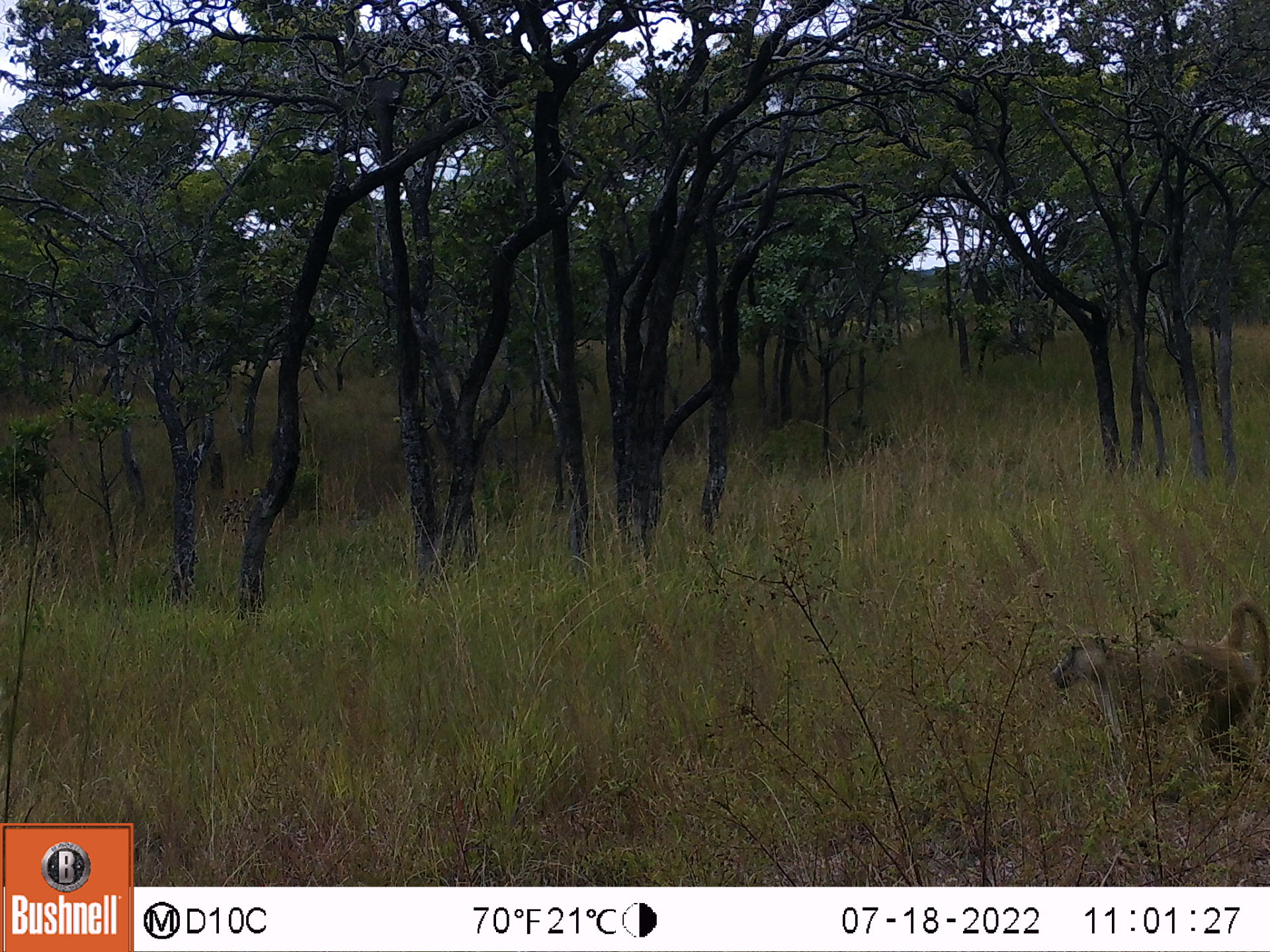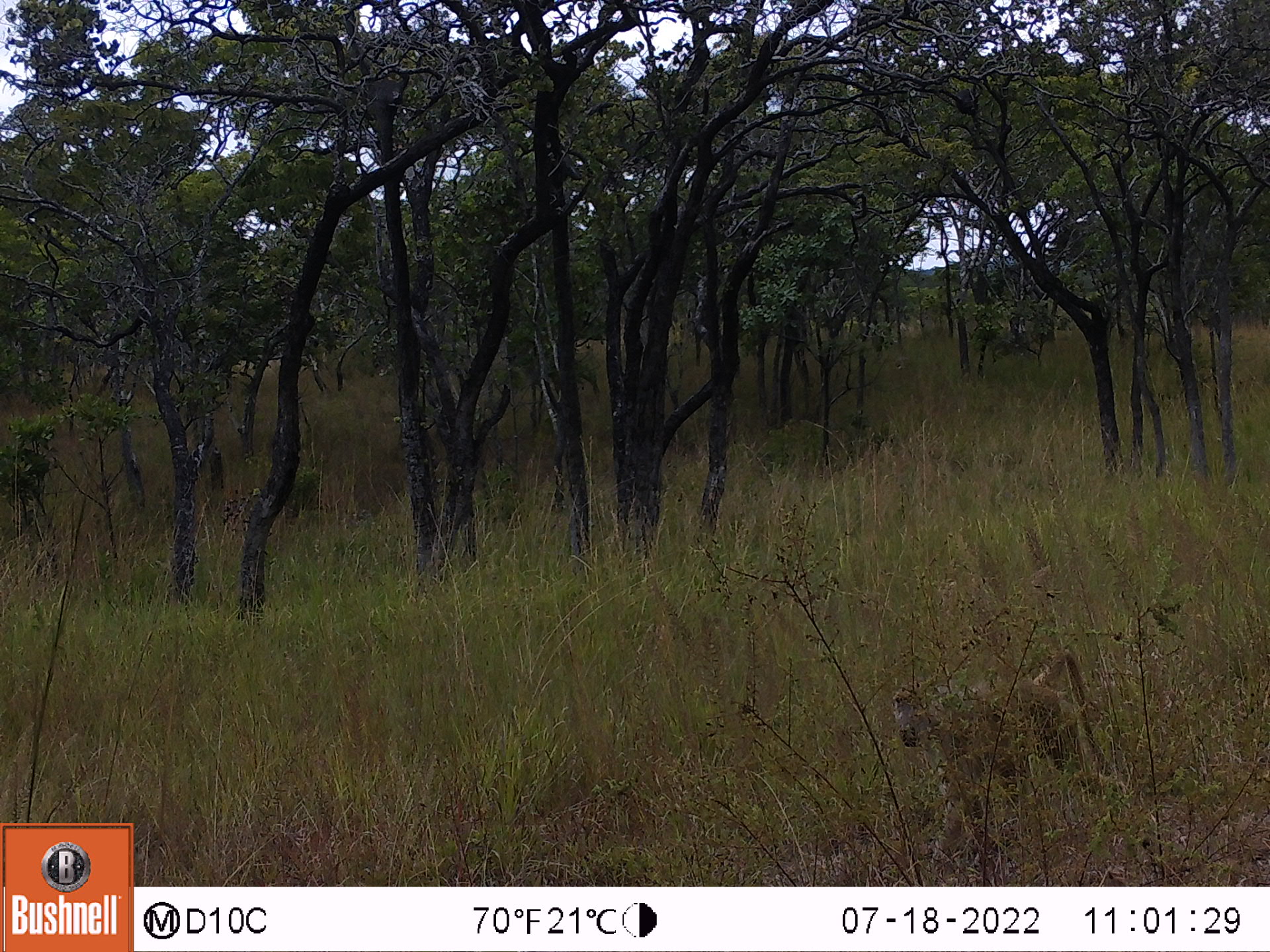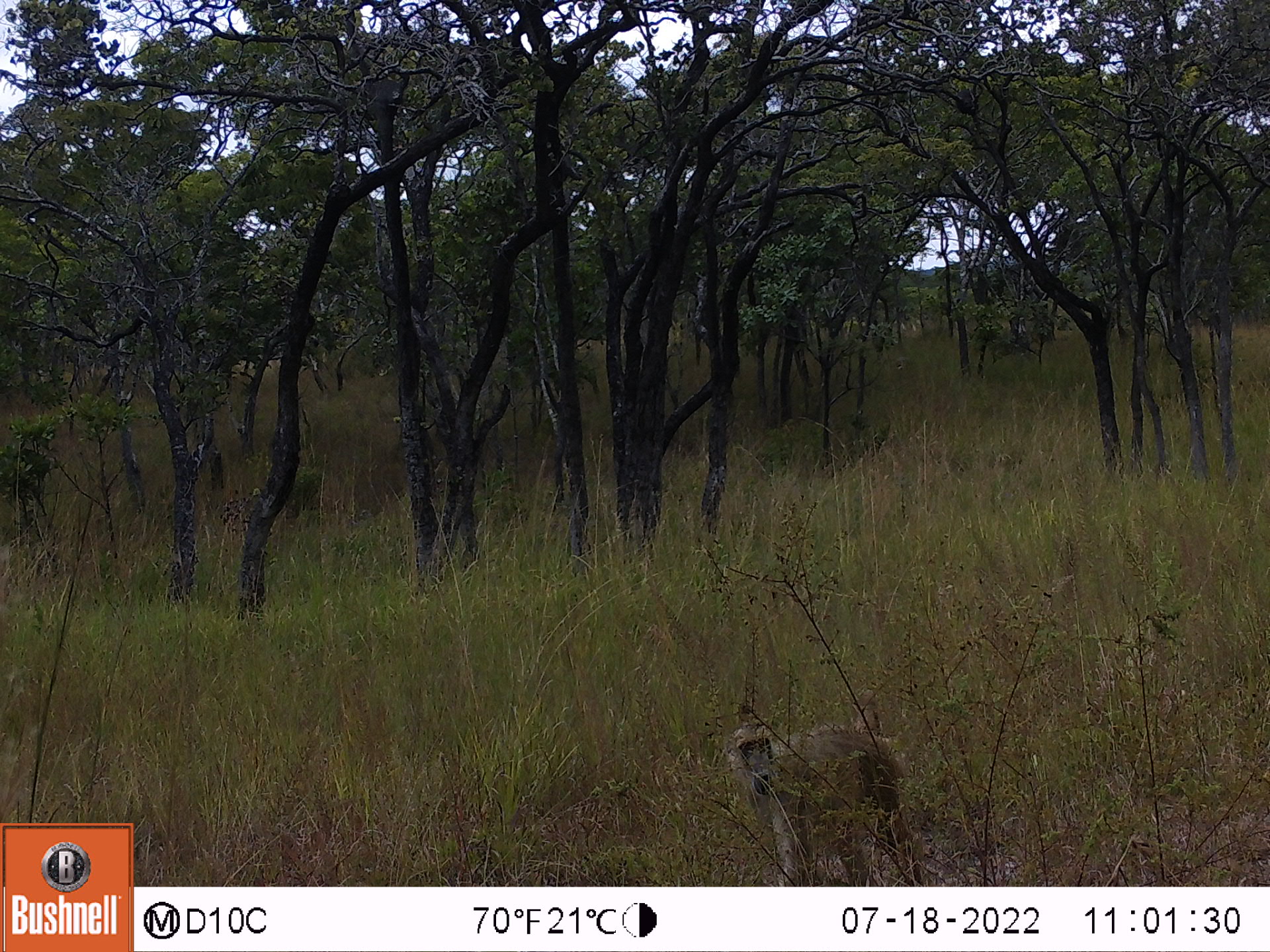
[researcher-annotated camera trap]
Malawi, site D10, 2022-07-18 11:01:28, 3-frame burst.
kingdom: Animalia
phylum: Chordata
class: Mammalia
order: Primates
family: Cercopithecidae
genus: Papio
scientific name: Papio cynocephalus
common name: yellow baboon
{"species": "yellow baboon (Papio cynocephalus)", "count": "1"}